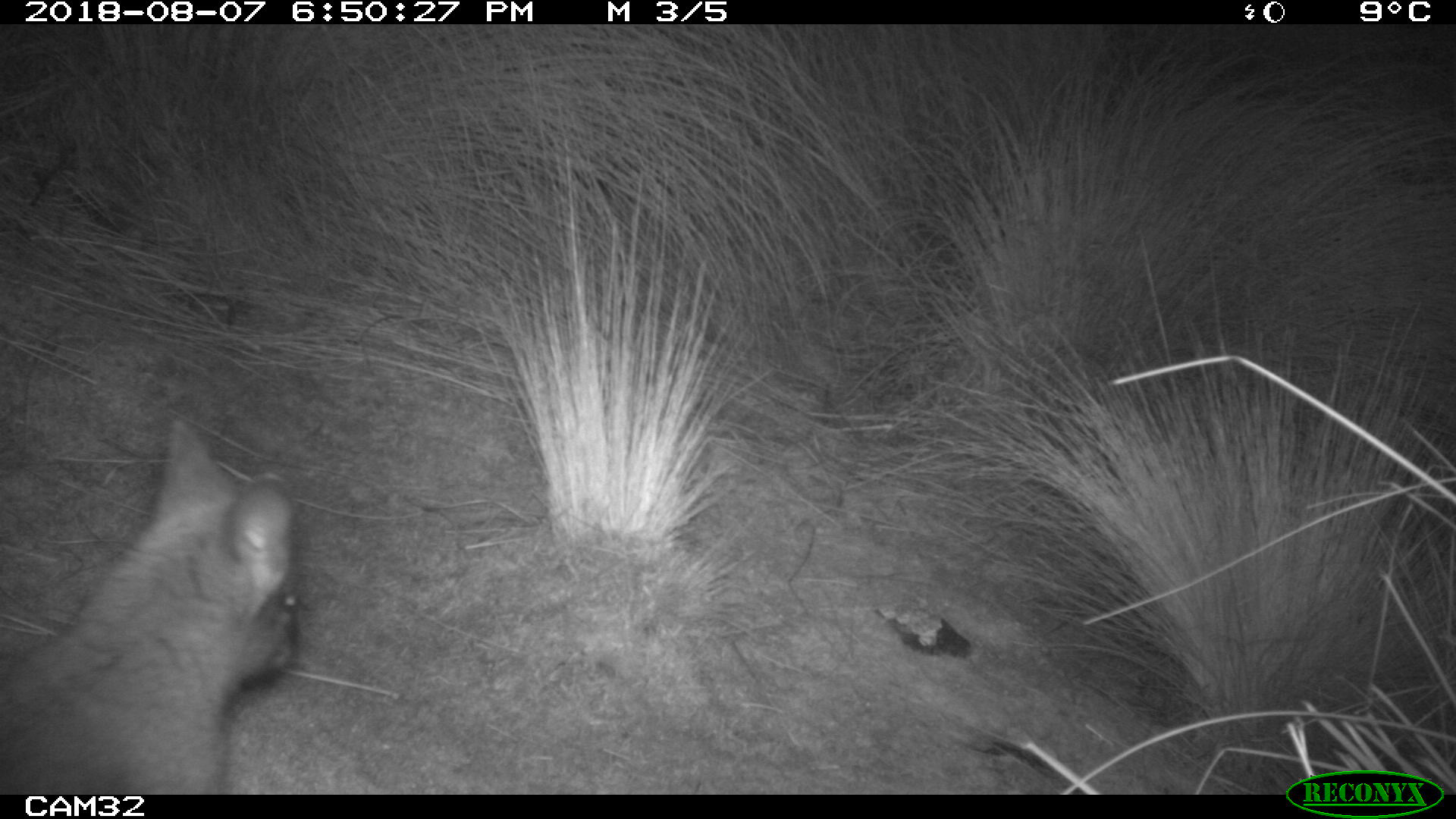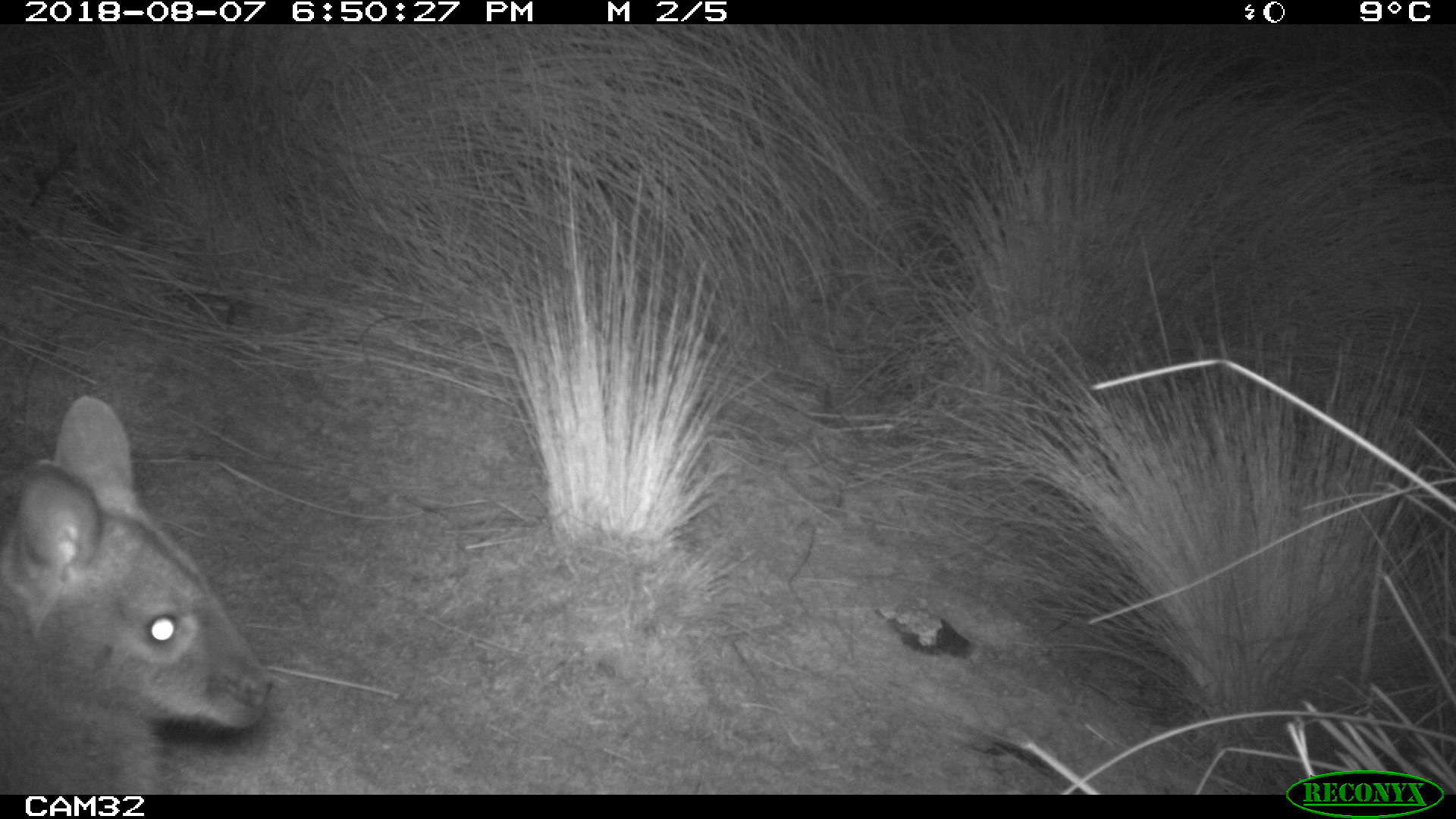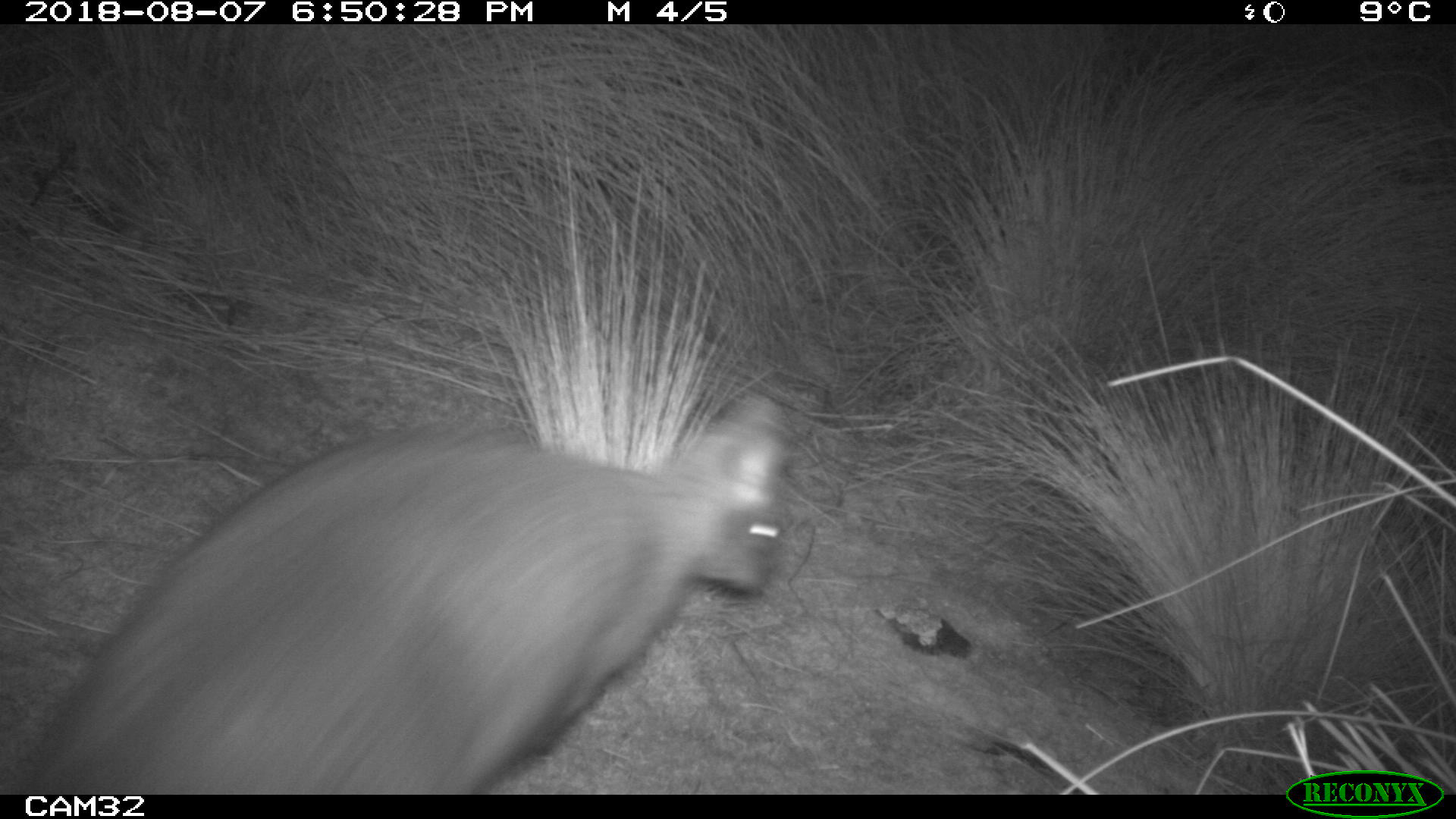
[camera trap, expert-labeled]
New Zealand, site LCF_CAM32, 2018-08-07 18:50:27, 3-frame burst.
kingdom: Animalia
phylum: Chordata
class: Mammalia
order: Diprotodontia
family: Macropodidae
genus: Notamacropus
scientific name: Notamacropus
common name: wallaby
Wallaby (Notamacropus).